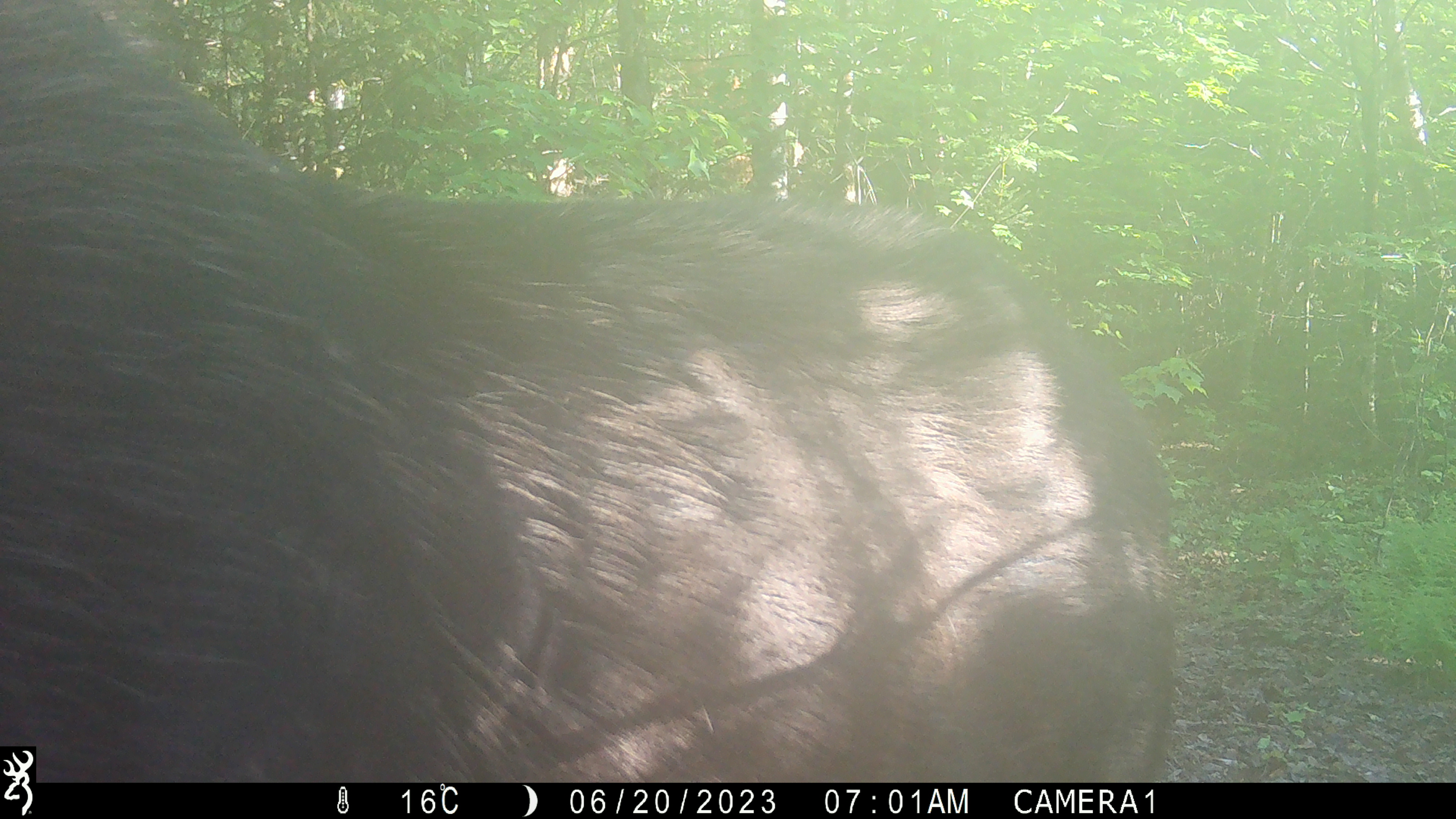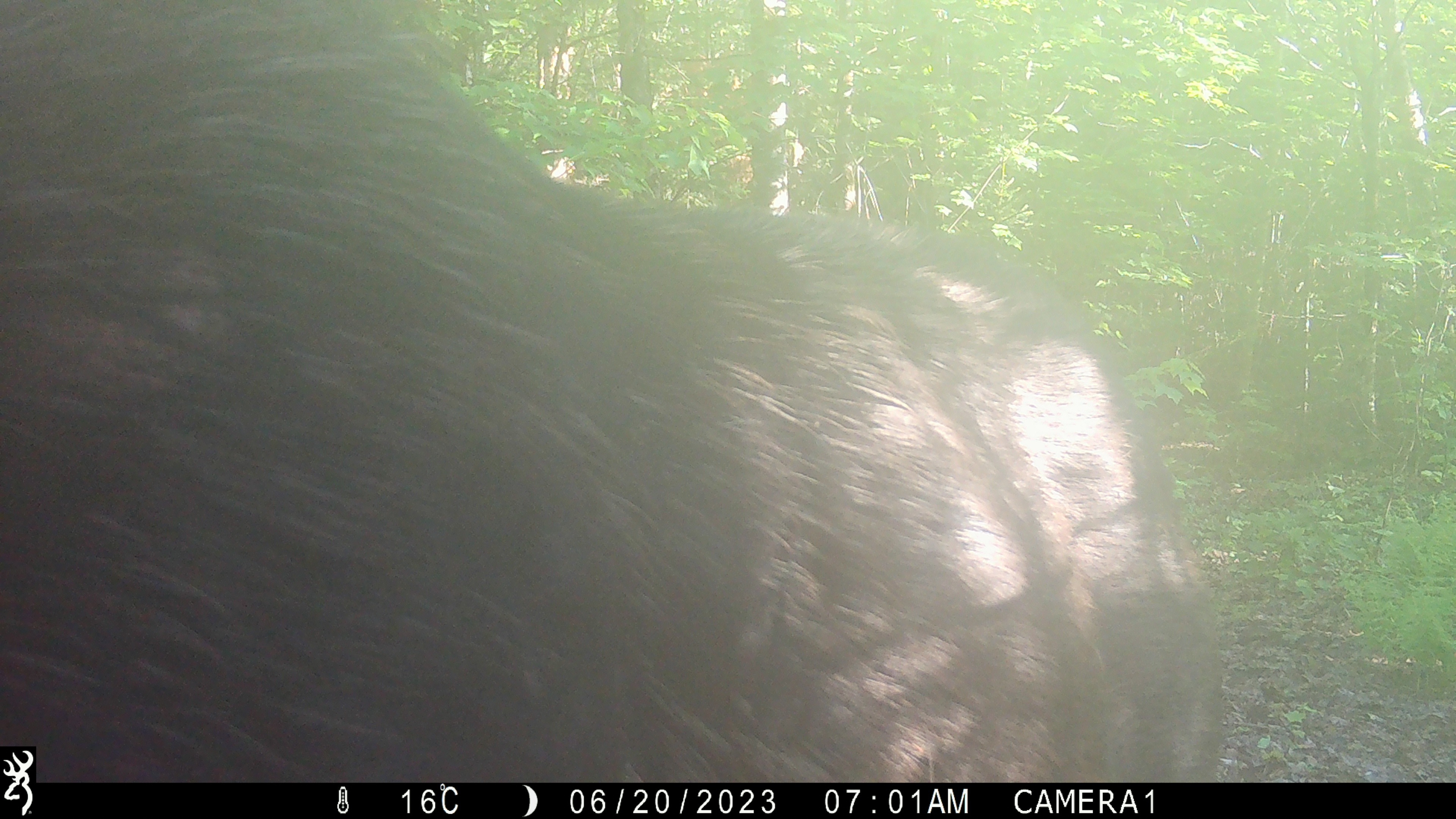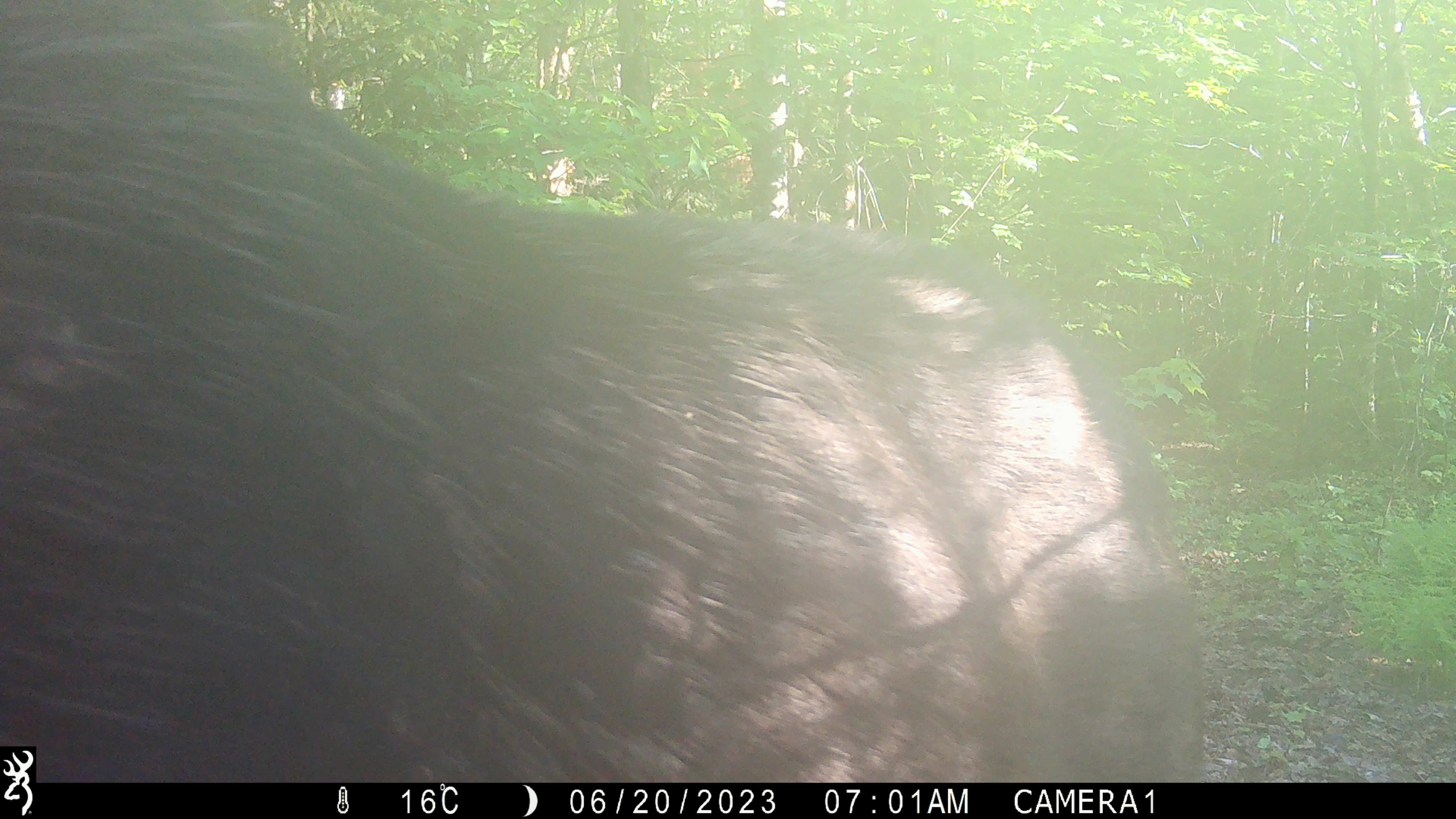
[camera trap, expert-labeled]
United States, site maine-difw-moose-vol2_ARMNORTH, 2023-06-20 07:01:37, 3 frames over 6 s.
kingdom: Animalia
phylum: Chordata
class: Mammalia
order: Artiodactyla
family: Cervidae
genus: Alces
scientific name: Alces alces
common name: moose